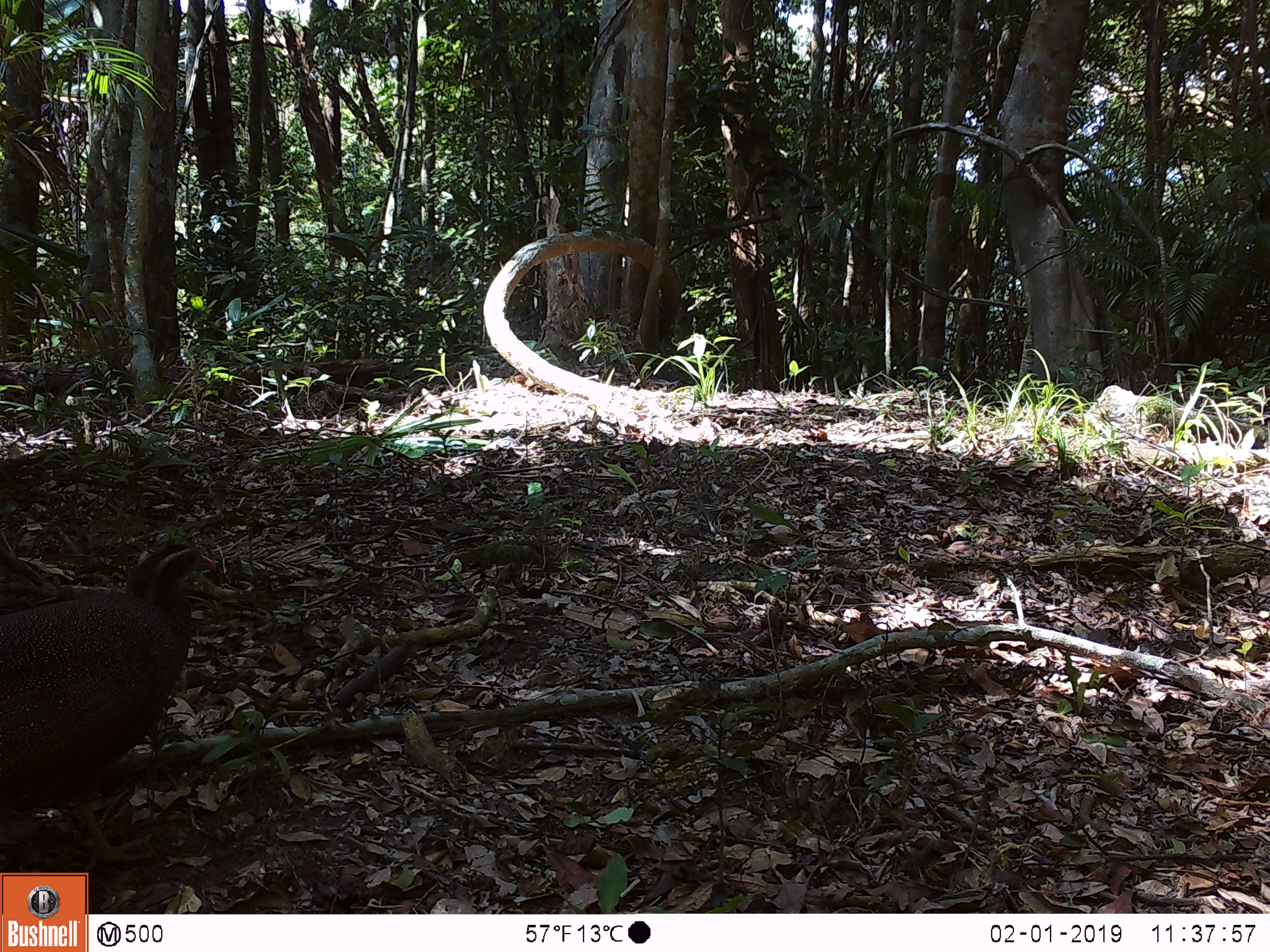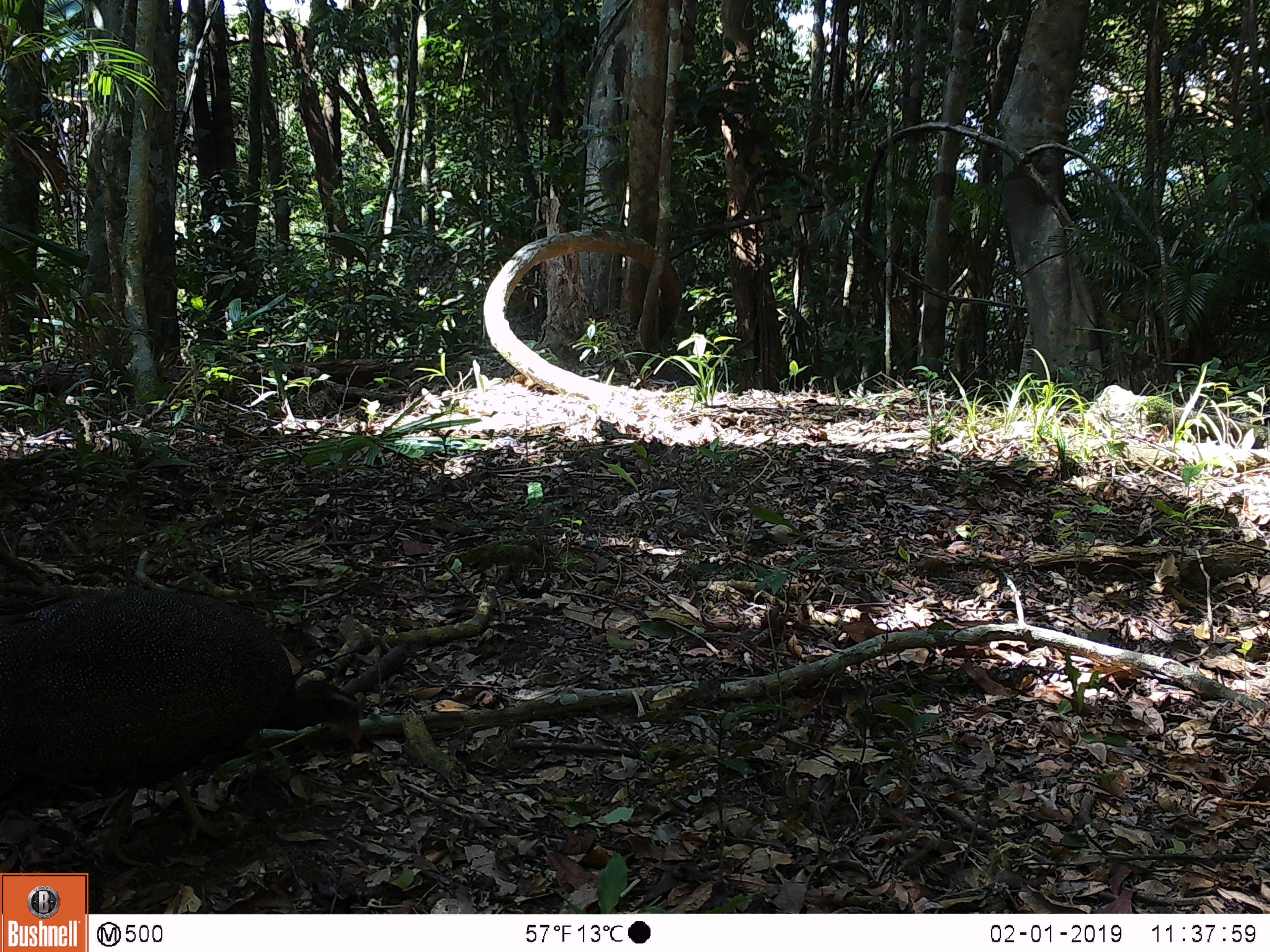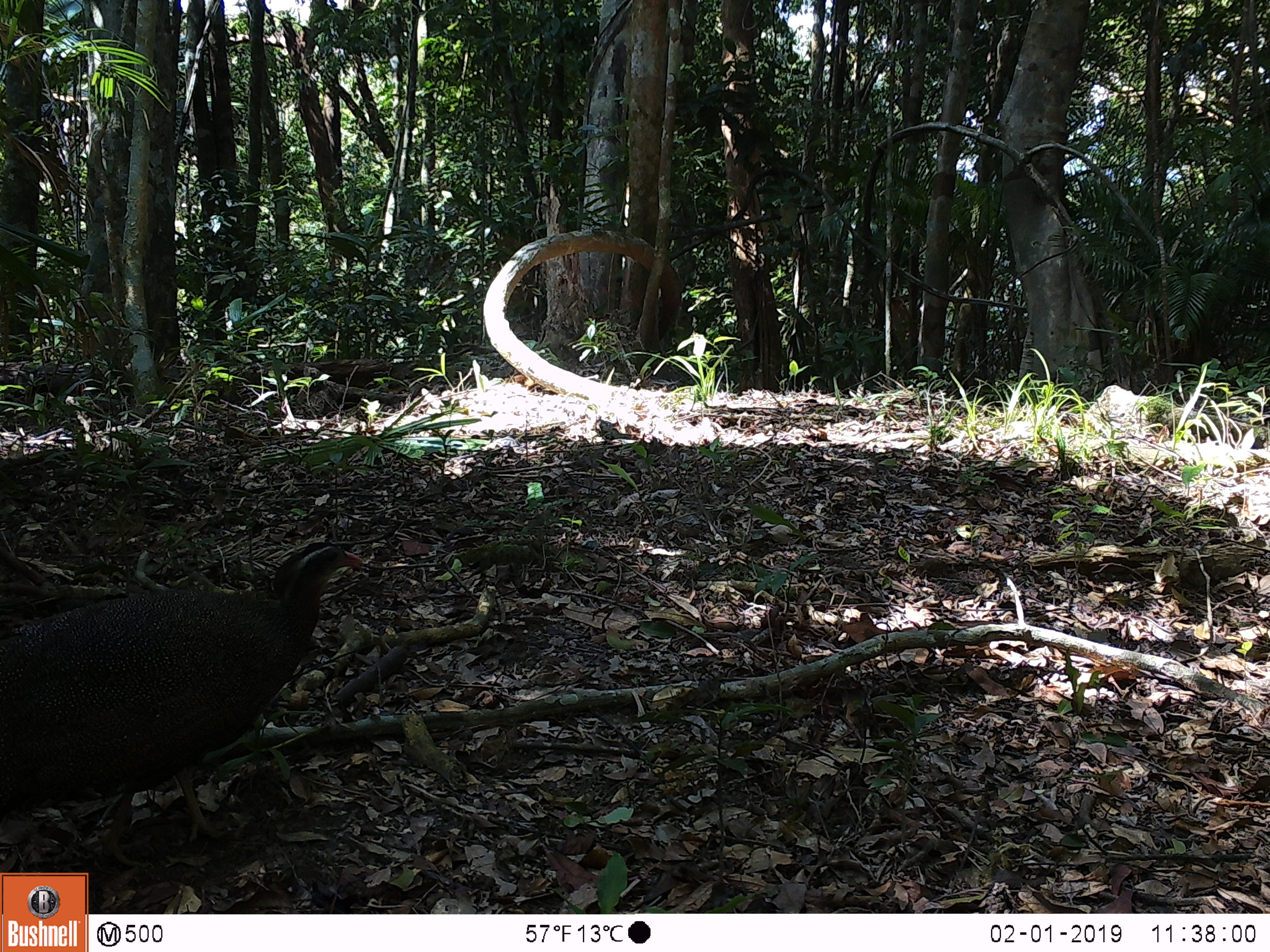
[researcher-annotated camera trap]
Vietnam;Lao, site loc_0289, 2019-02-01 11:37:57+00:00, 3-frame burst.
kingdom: Animalia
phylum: Chordata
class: Aves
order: Galliformes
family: Phasianidae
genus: Rheinardia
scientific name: Rheinardia ocellata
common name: crested argus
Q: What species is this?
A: Crested argus (Rheinardia ocellata).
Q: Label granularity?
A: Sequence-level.